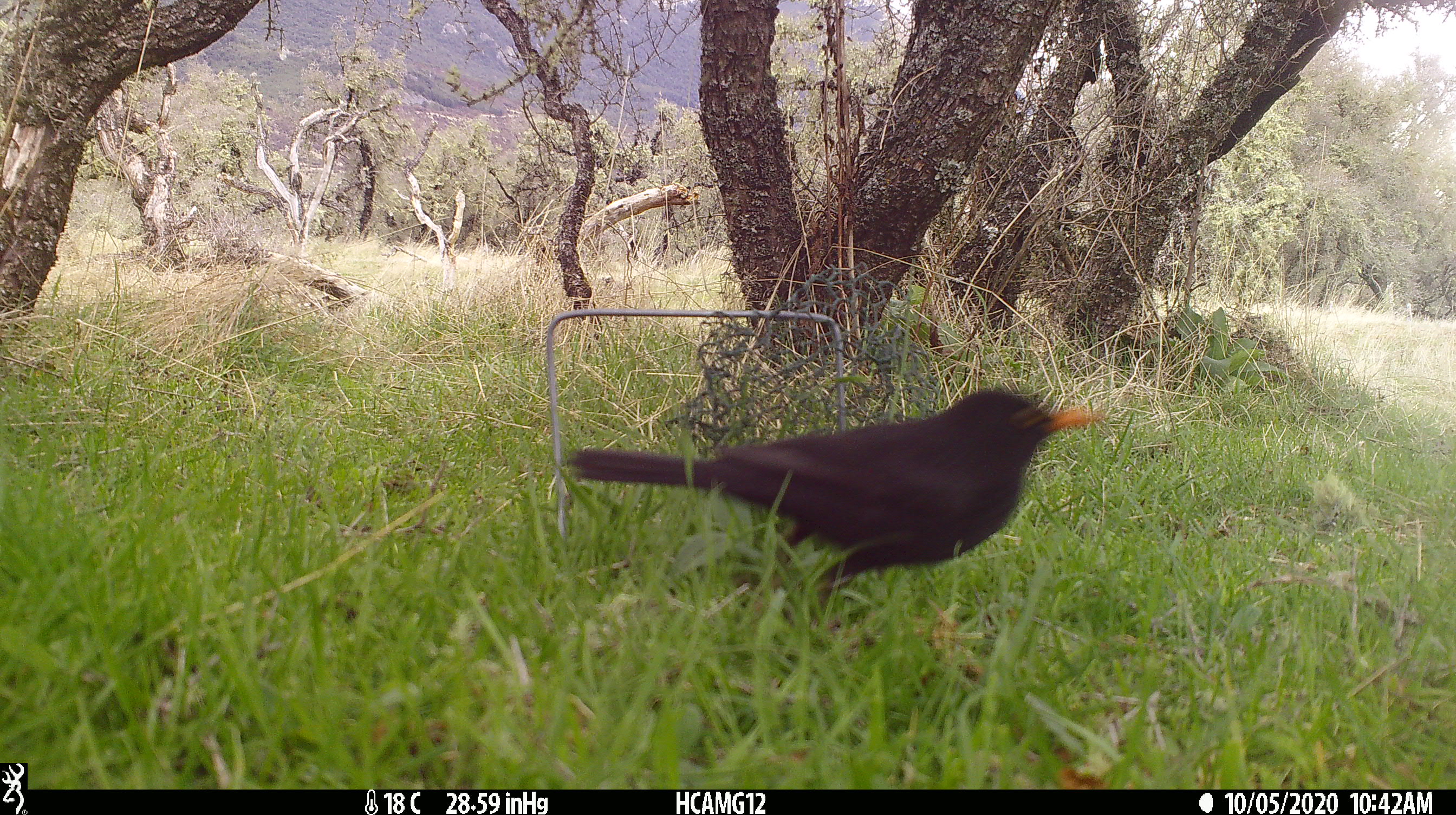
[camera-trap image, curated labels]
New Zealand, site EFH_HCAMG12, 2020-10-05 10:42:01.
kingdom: Animalia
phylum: Chordata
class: Aves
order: Passeriformes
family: Turdidae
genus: Turdus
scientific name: Turdus merula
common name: eurasian blackbird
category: blackbird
Blackbird (eurasian blackbird) (Turdus merula).